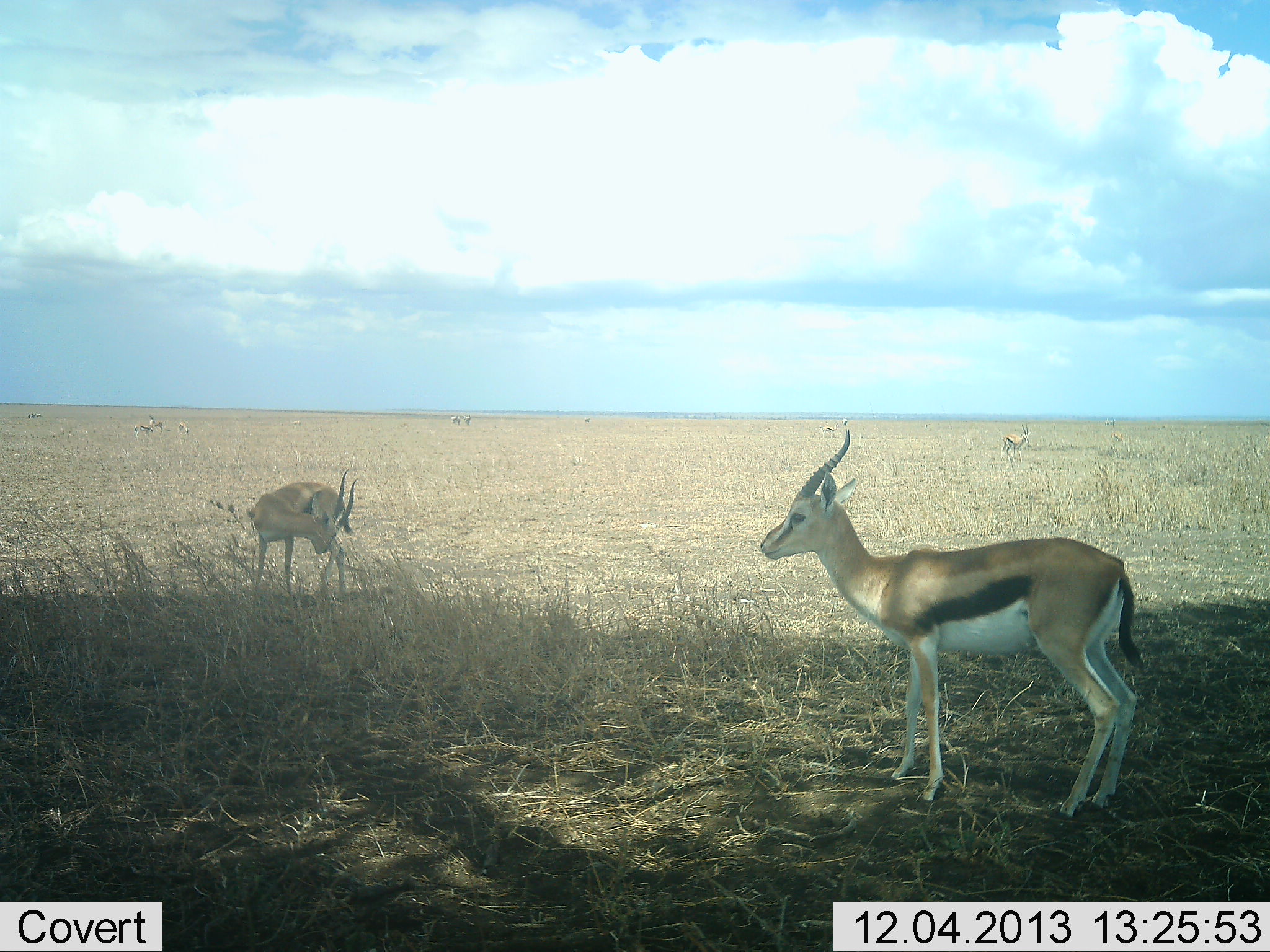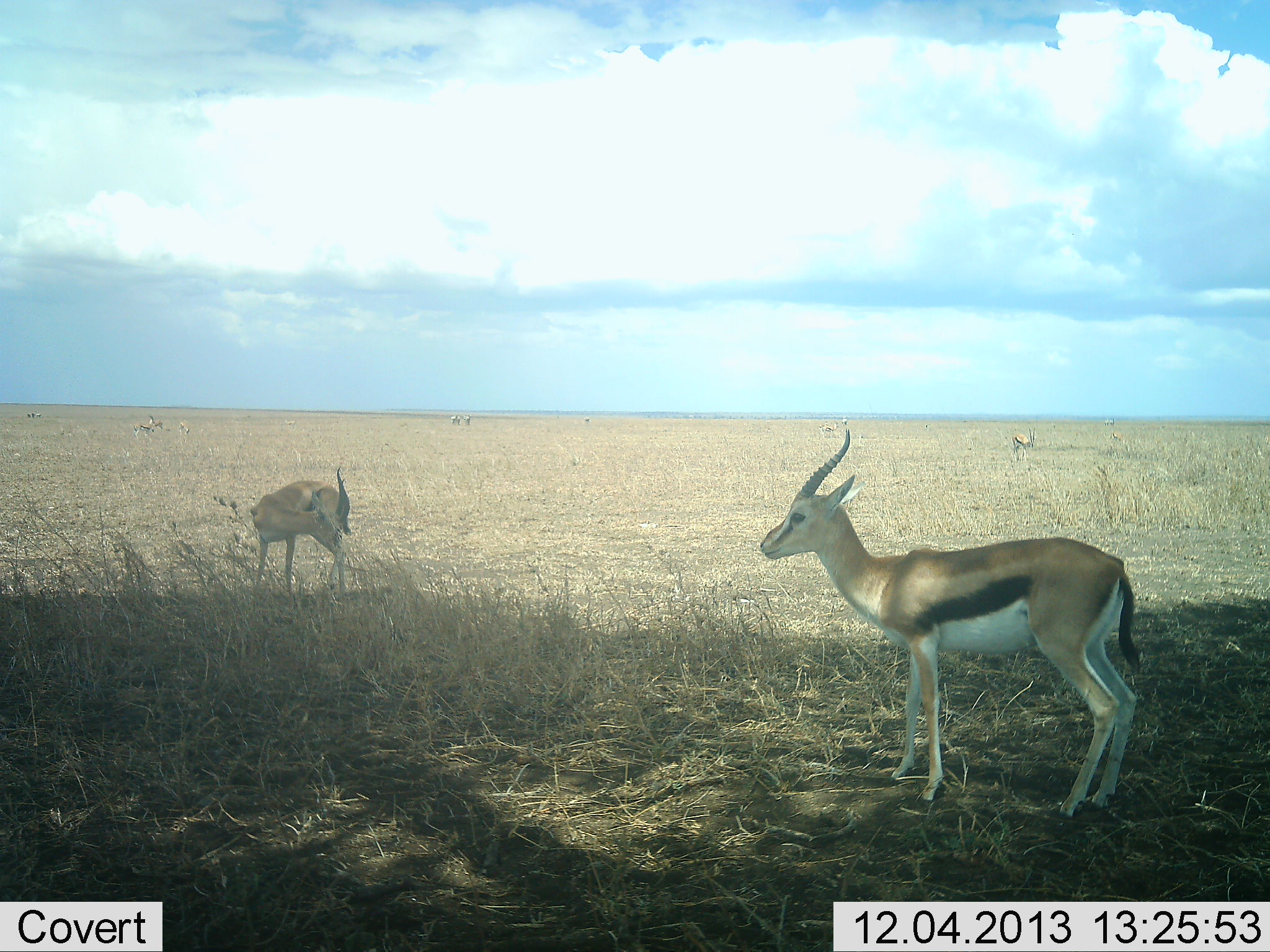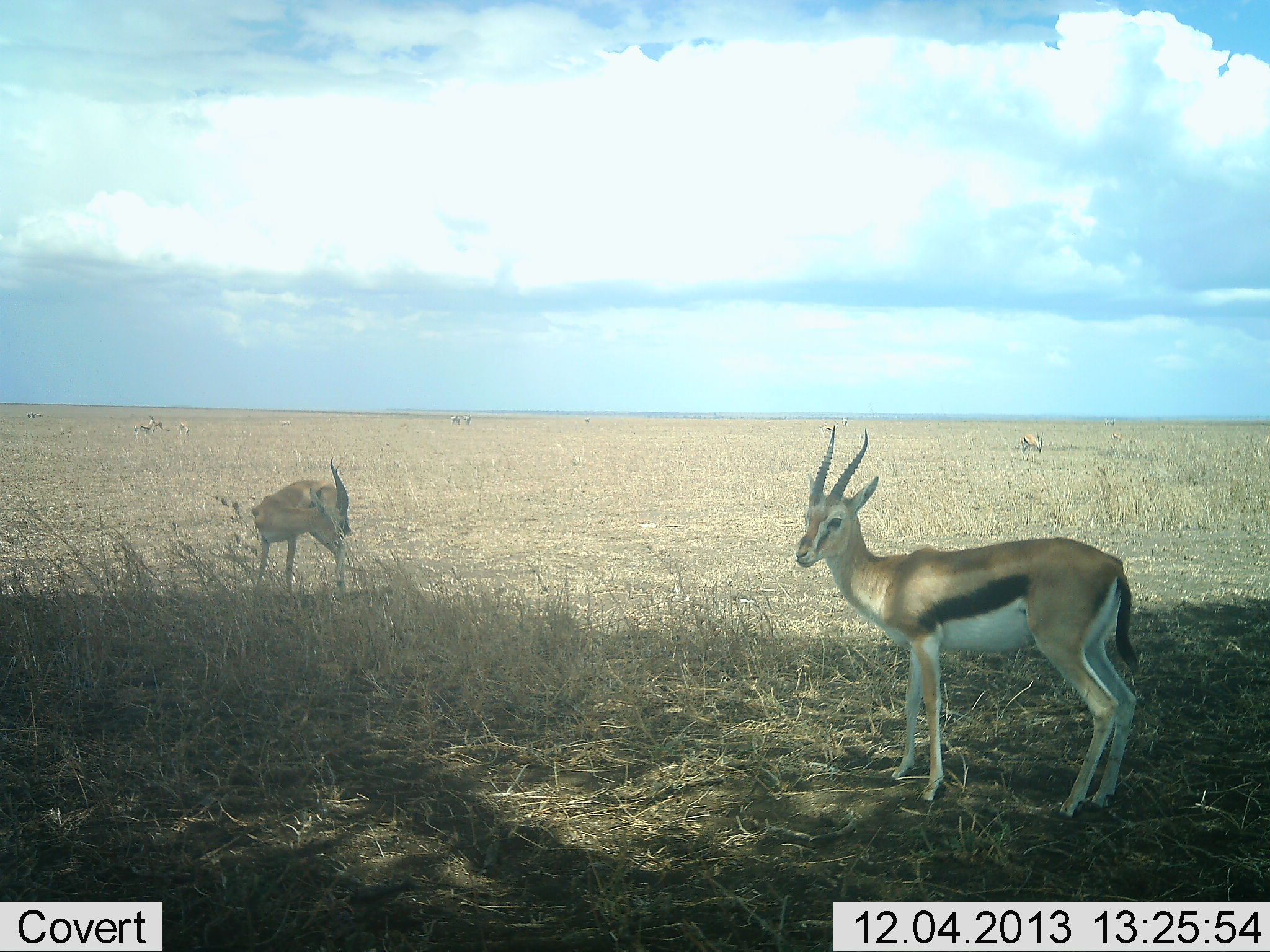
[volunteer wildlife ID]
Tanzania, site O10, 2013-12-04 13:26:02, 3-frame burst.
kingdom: Animalia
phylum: Chordata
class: Mammalia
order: Artiodactyla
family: Bovidae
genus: Eudorcas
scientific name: Eudorcas thomsonii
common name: thomson's gazelle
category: gazellethomsons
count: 4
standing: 100%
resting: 10%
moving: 30%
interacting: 0%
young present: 0%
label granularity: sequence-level